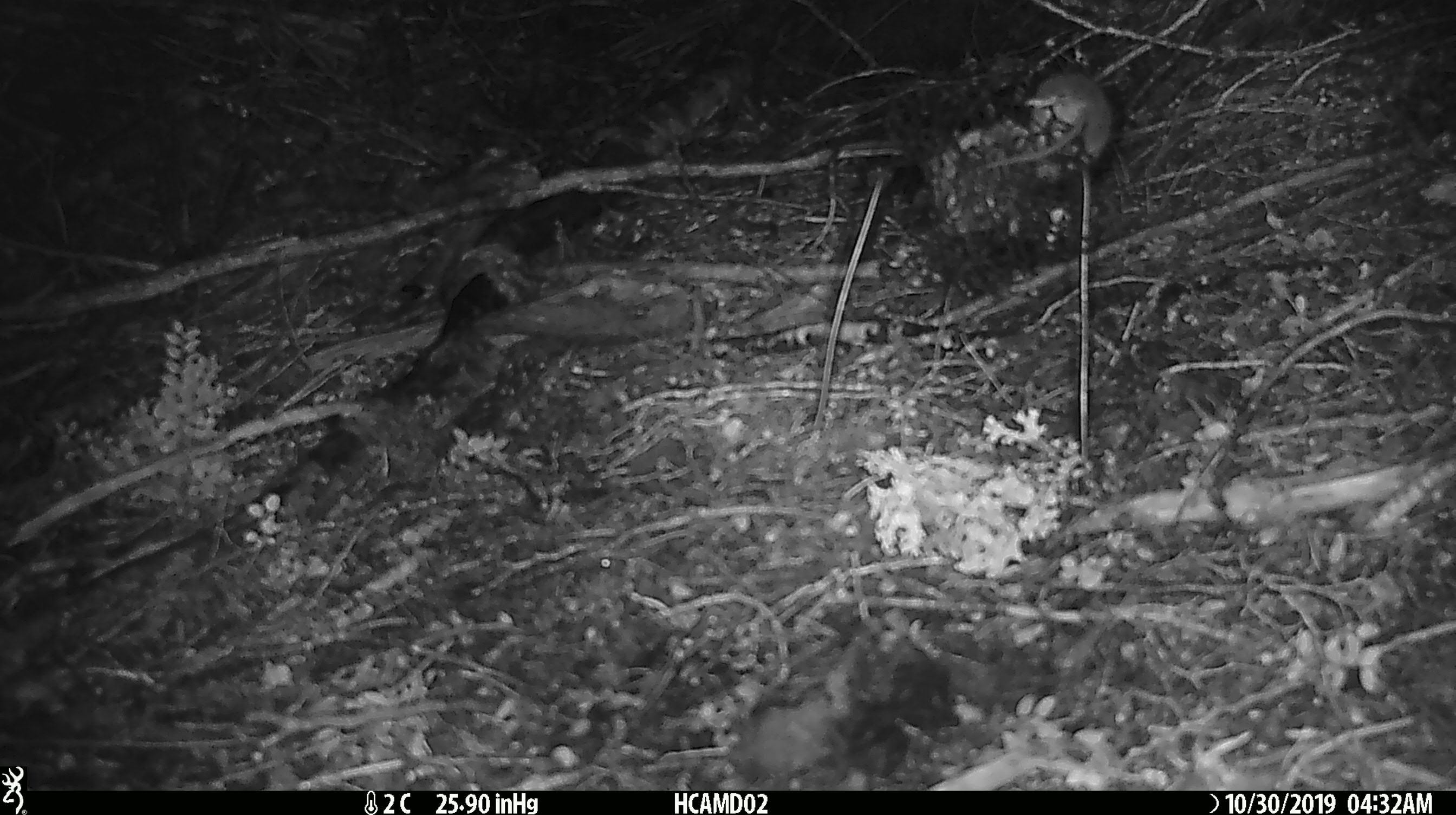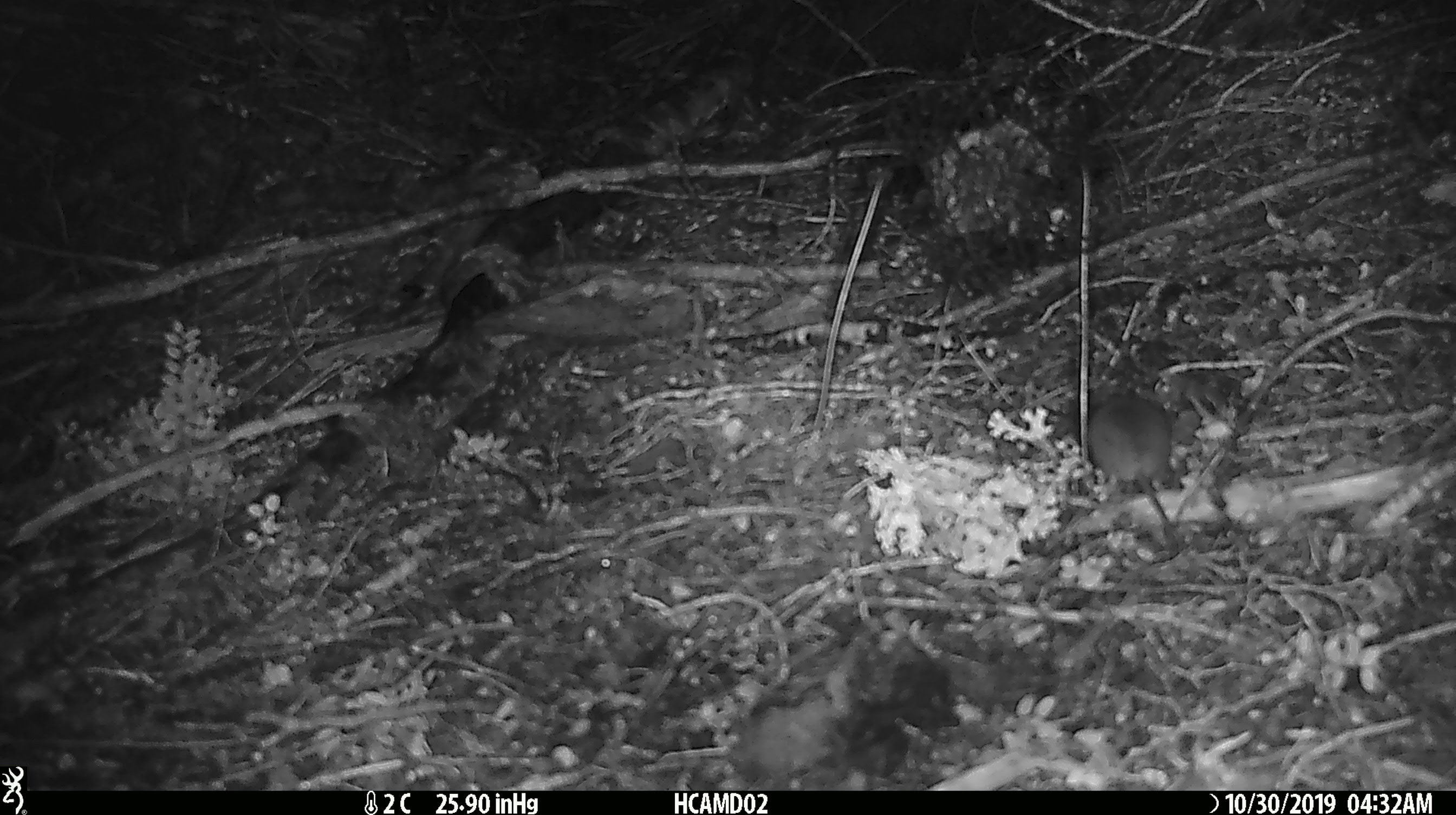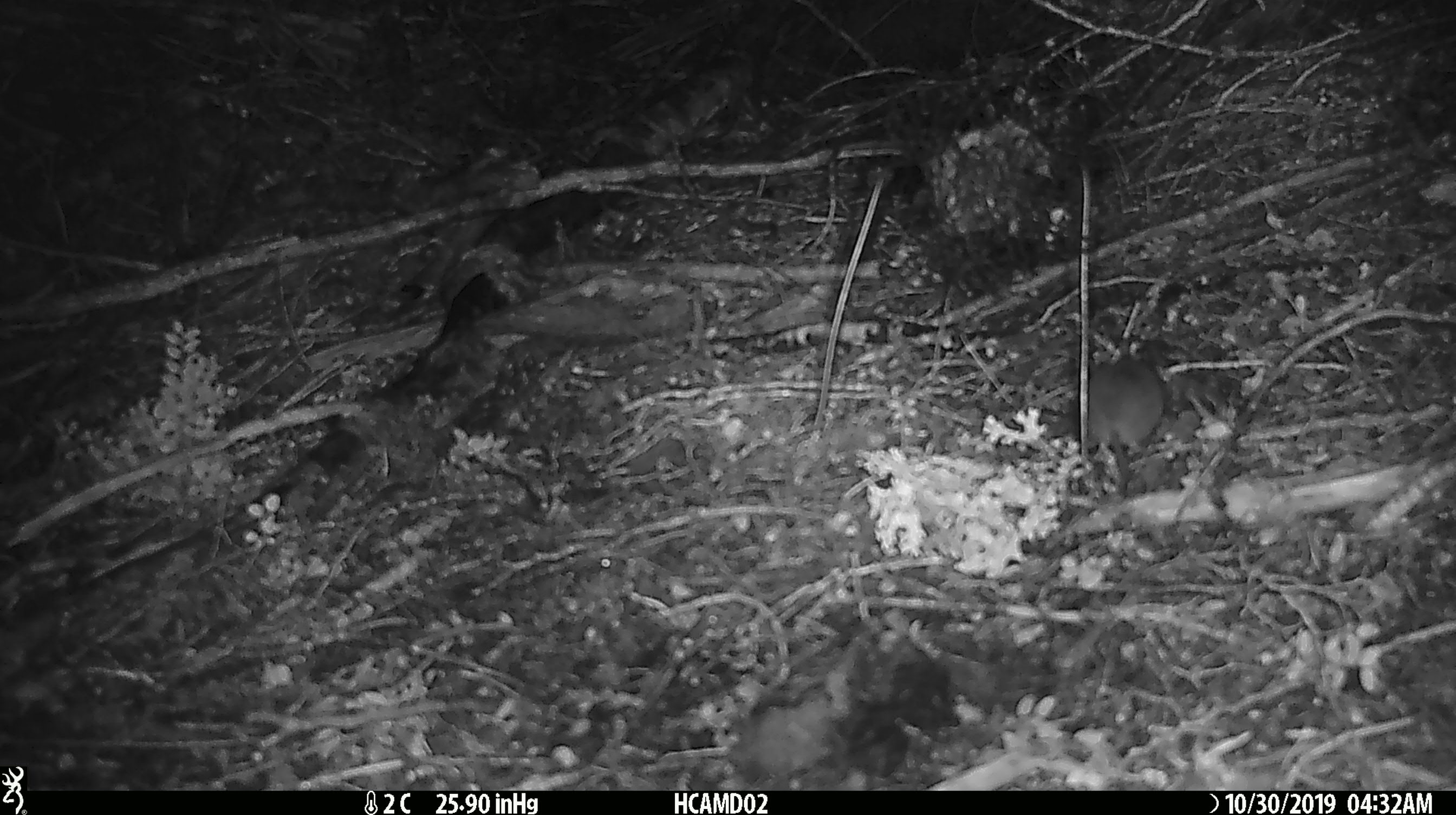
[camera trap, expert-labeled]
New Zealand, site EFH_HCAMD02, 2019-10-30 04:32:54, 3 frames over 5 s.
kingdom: Animalia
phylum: Chordata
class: Mammalia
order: Rodentia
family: Muridae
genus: Mus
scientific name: Mus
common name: mouse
Mouse (Mus).